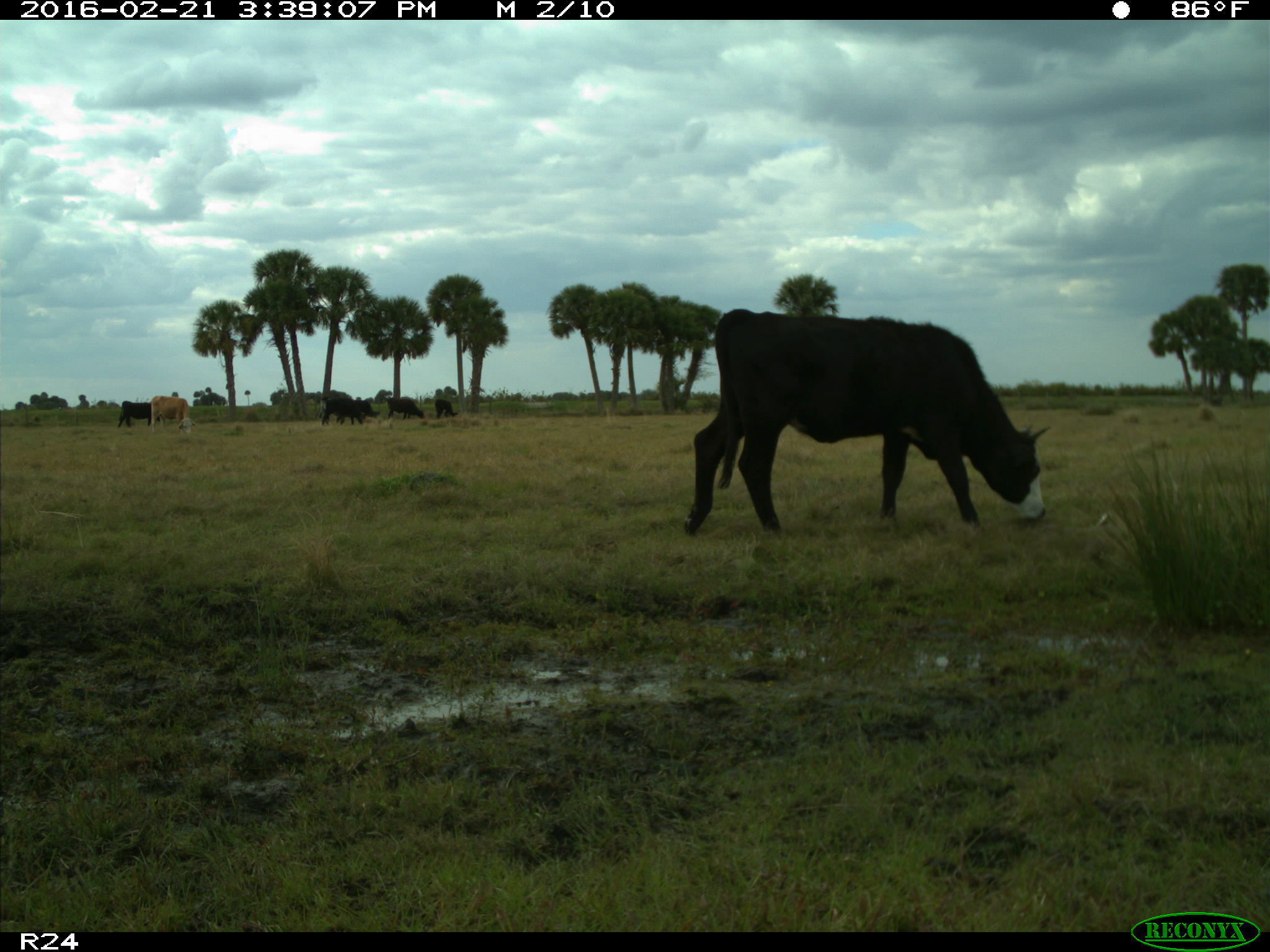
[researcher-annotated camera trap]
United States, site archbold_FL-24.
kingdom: Animalia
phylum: Chordata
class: Mammalia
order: Artiodactyla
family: Bovidae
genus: Bos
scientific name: Bos taurus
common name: domestic cow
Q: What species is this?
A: Bos taurus (domestic cow).